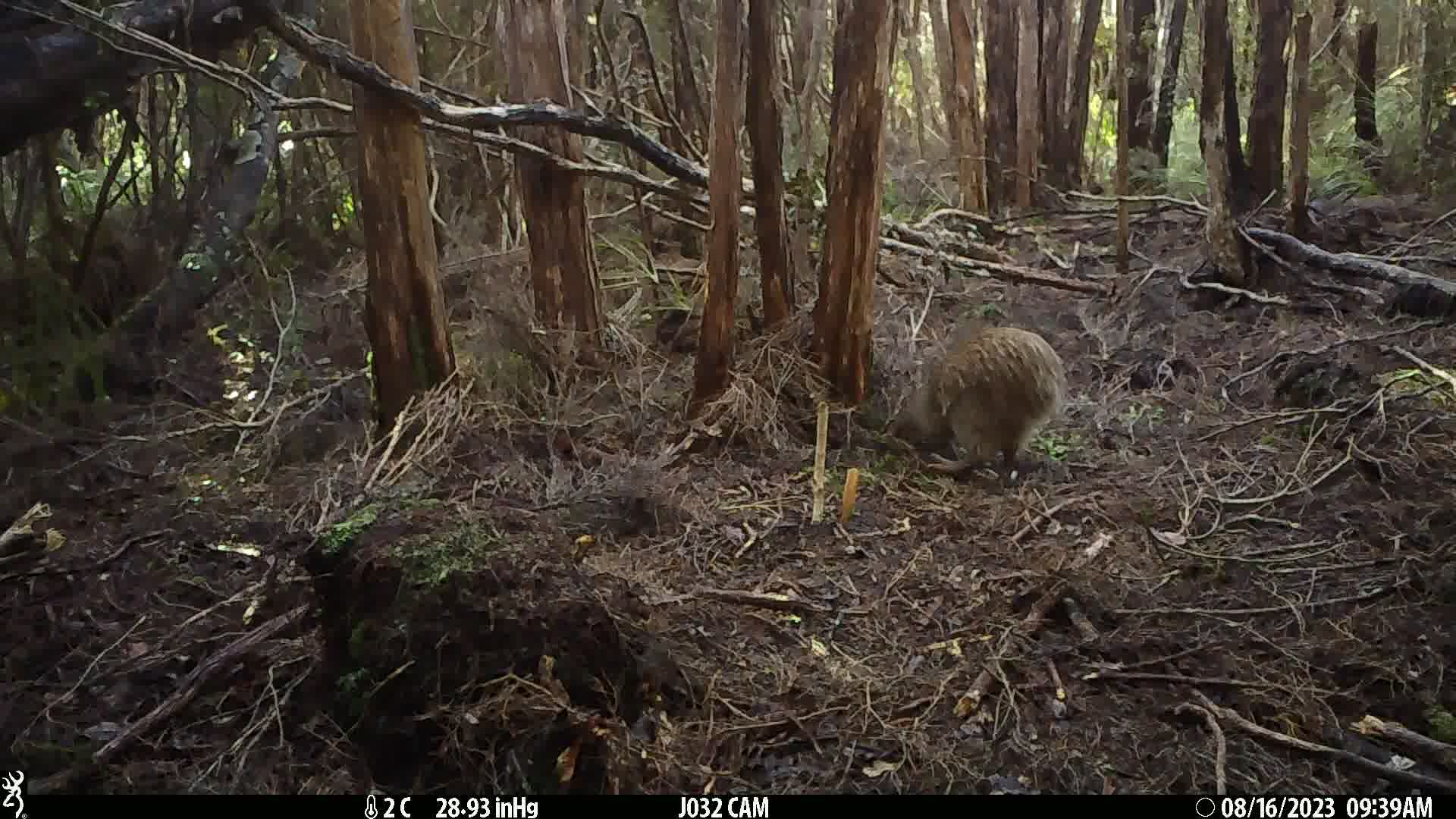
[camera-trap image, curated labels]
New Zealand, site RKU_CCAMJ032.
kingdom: Animalia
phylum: Chordata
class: Aves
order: Apterygiformes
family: Apterygidae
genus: Apteryx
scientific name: Apteryx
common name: kiwi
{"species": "kiwi (Apteryx)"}